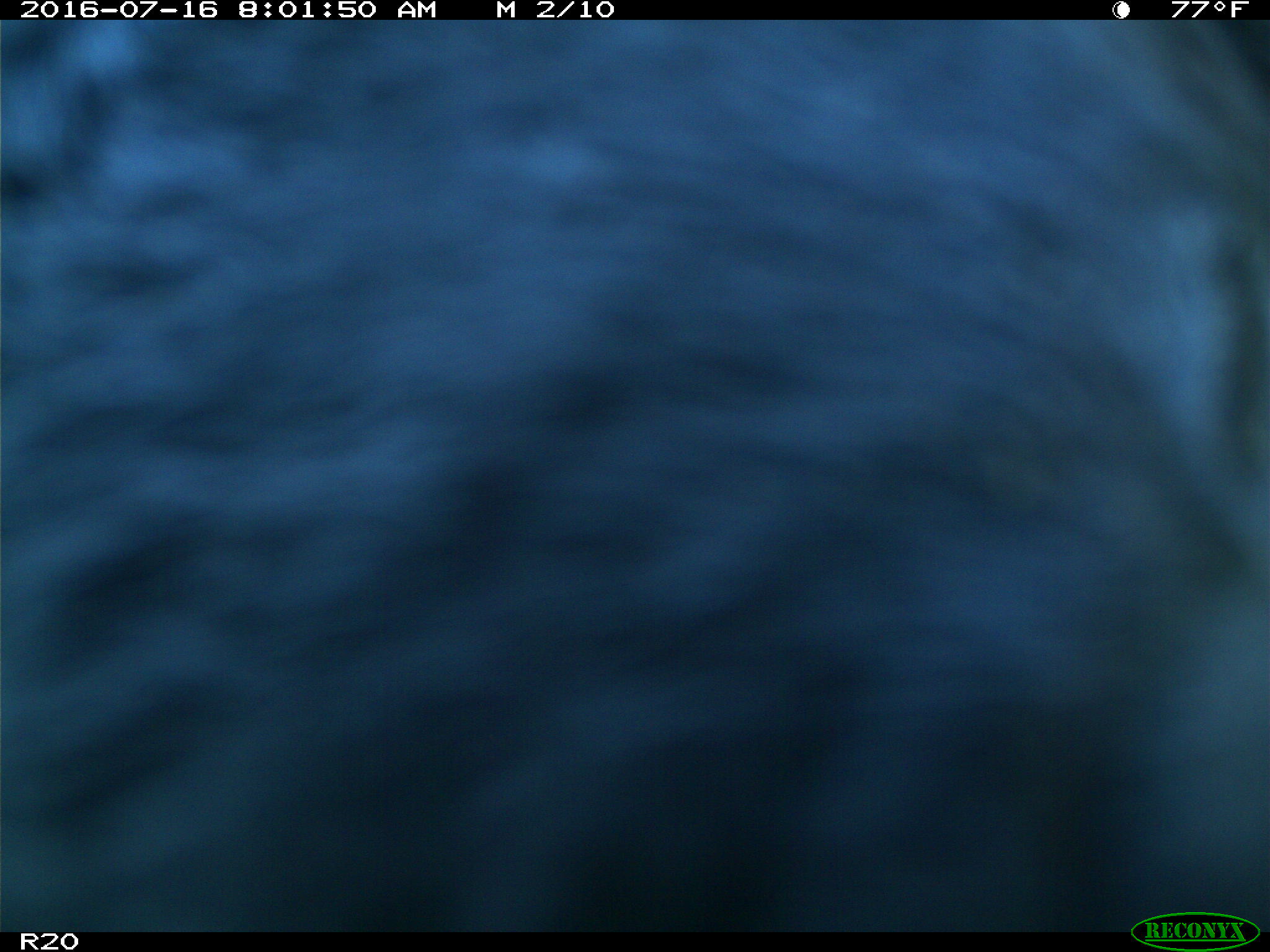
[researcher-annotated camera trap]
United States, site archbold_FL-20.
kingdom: Animalia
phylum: Chordata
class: Mammalia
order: Artiodactyla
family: Bovidae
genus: Bos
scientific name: Bos taurus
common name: domestic cow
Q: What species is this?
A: Bos taurus (domestic cow).